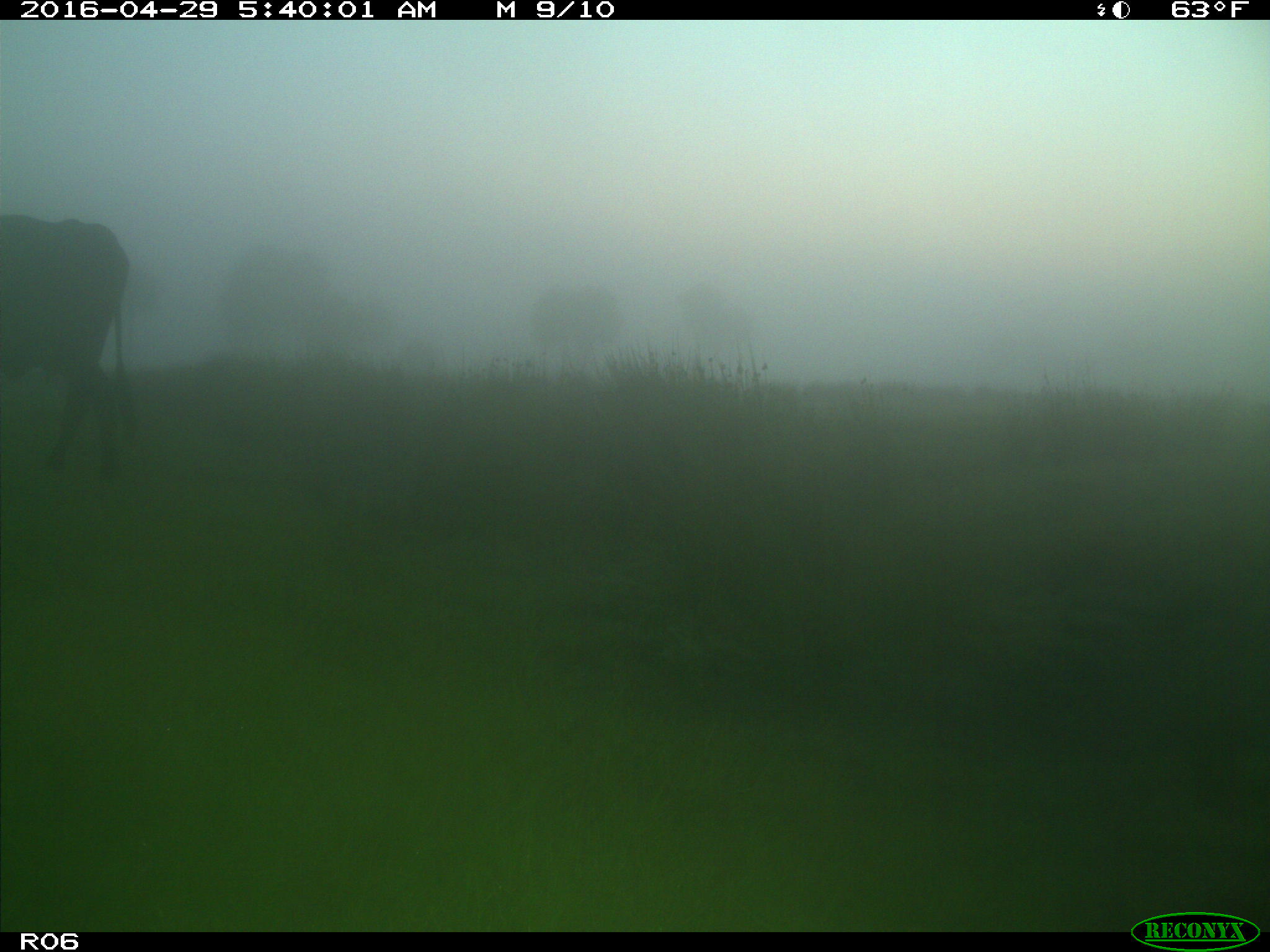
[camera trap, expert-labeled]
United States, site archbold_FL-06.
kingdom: Animalia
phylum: Chordata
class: Mammalia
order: Artiodactyla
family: Bovidae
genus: Bos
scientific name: Bos taurus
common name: domestic cow